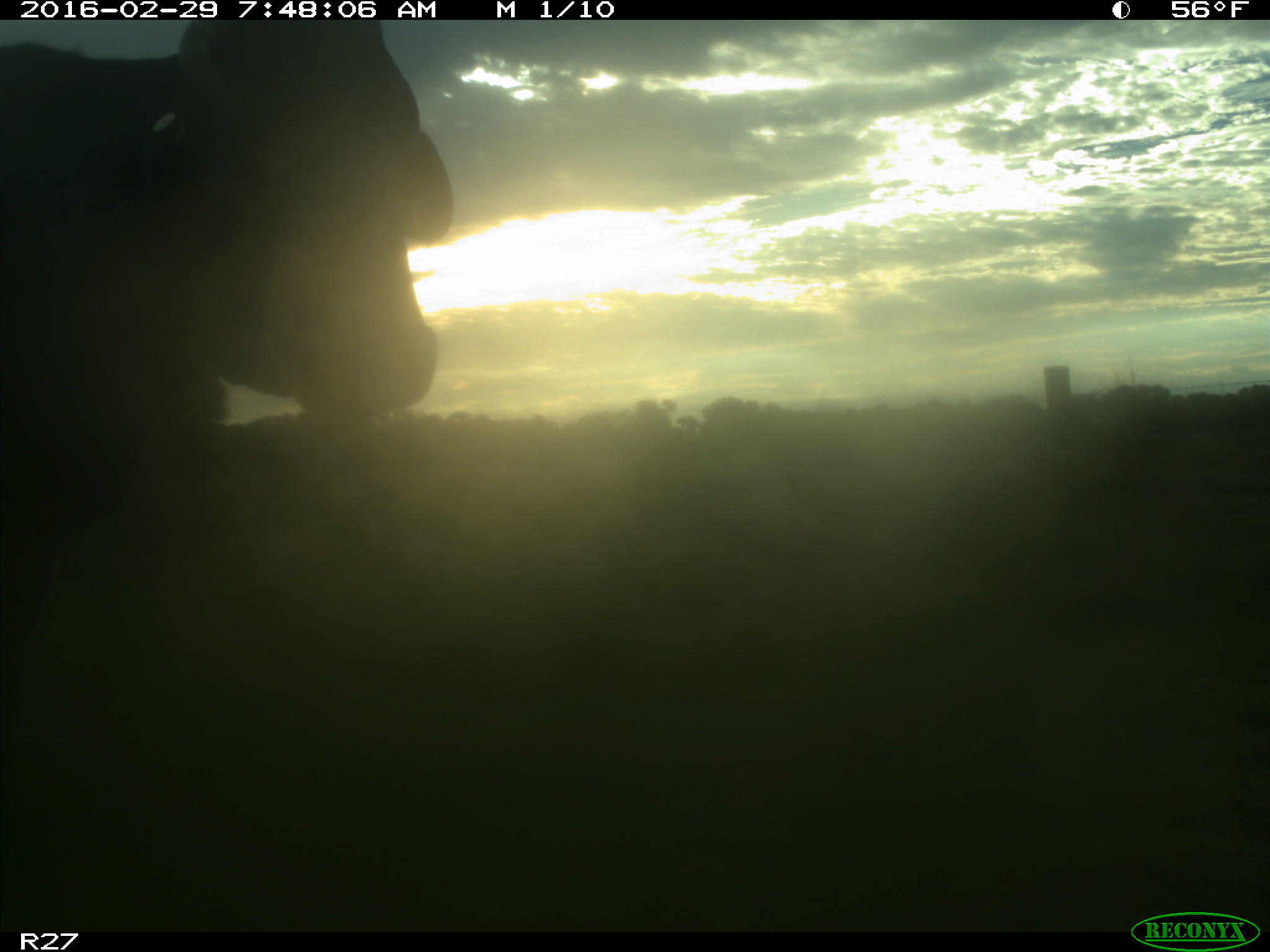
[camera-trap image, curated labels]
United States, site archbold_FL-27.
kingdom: Animalia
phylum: Chordata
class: Mammalia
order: Artiodactyla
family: Bovidae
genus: Bos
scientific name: Bos taurus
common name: domestic cow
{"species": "Bos taurus (domestic cow)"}